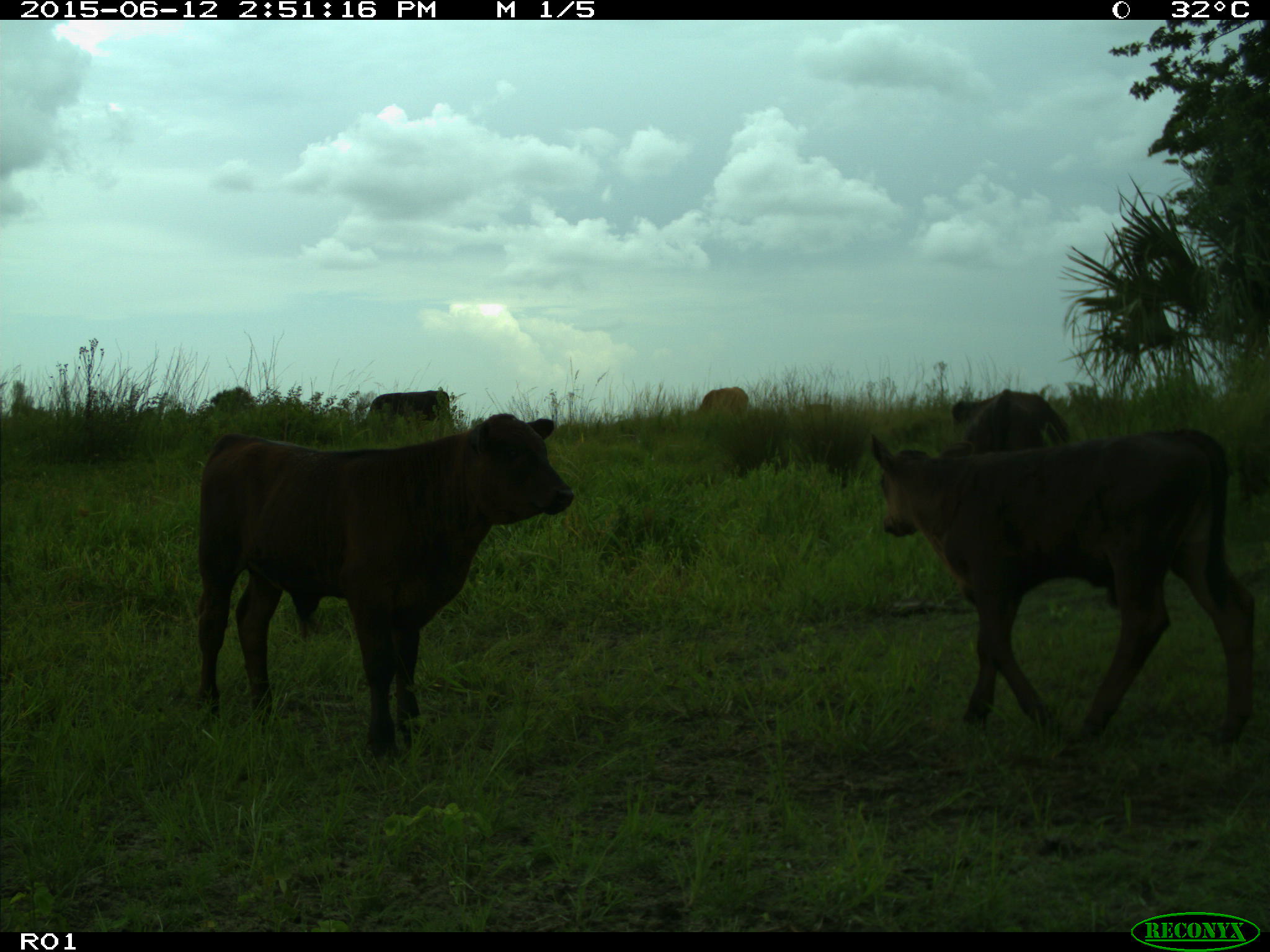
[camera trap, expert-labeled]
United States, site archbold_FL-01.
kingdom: Animalia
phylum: Chordata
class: Mammalia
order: Artiodactyla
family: Bovidae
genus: Bos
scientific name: Bos taurus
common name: domestic cow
Bos taurus (domestic cow).